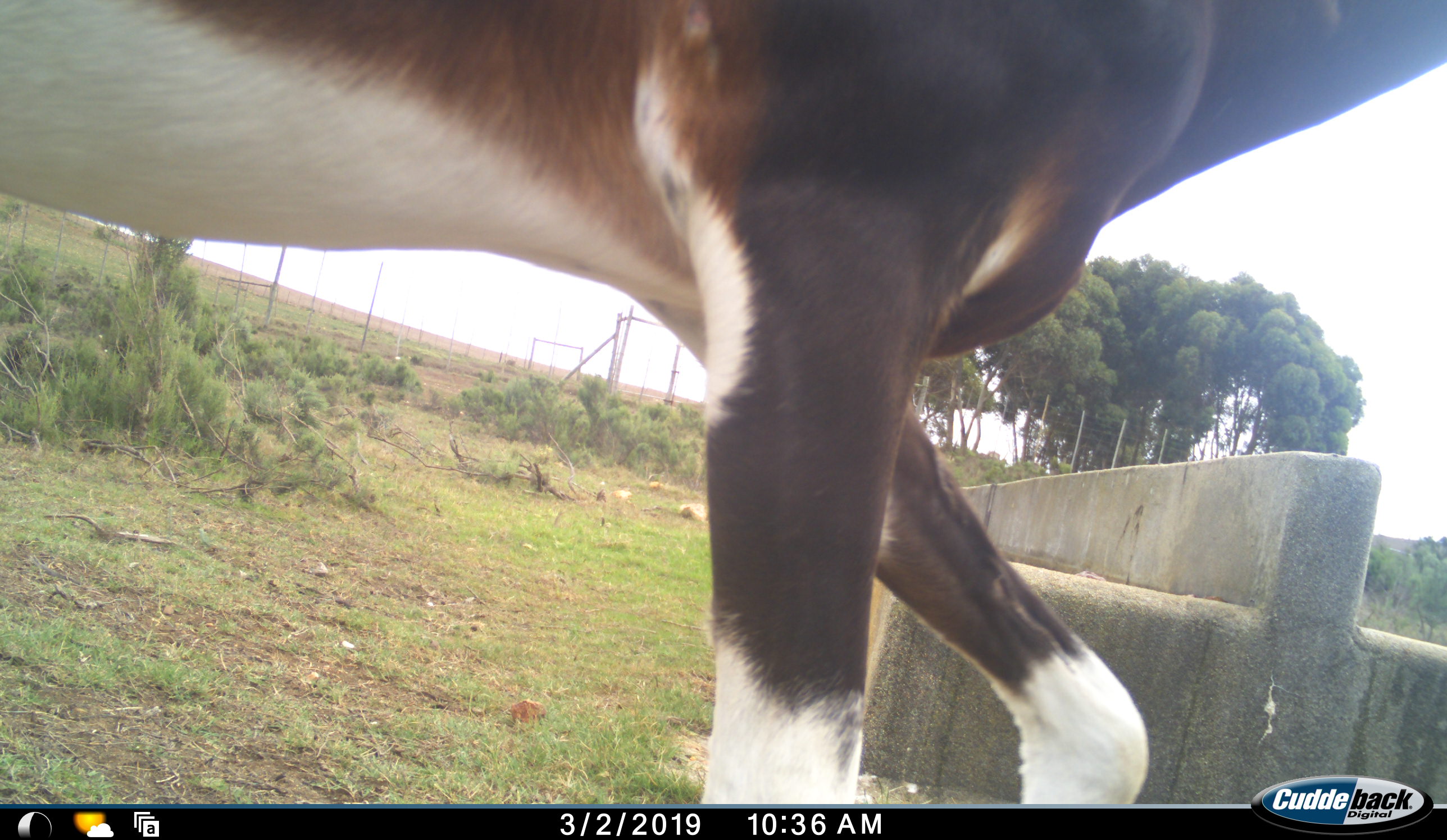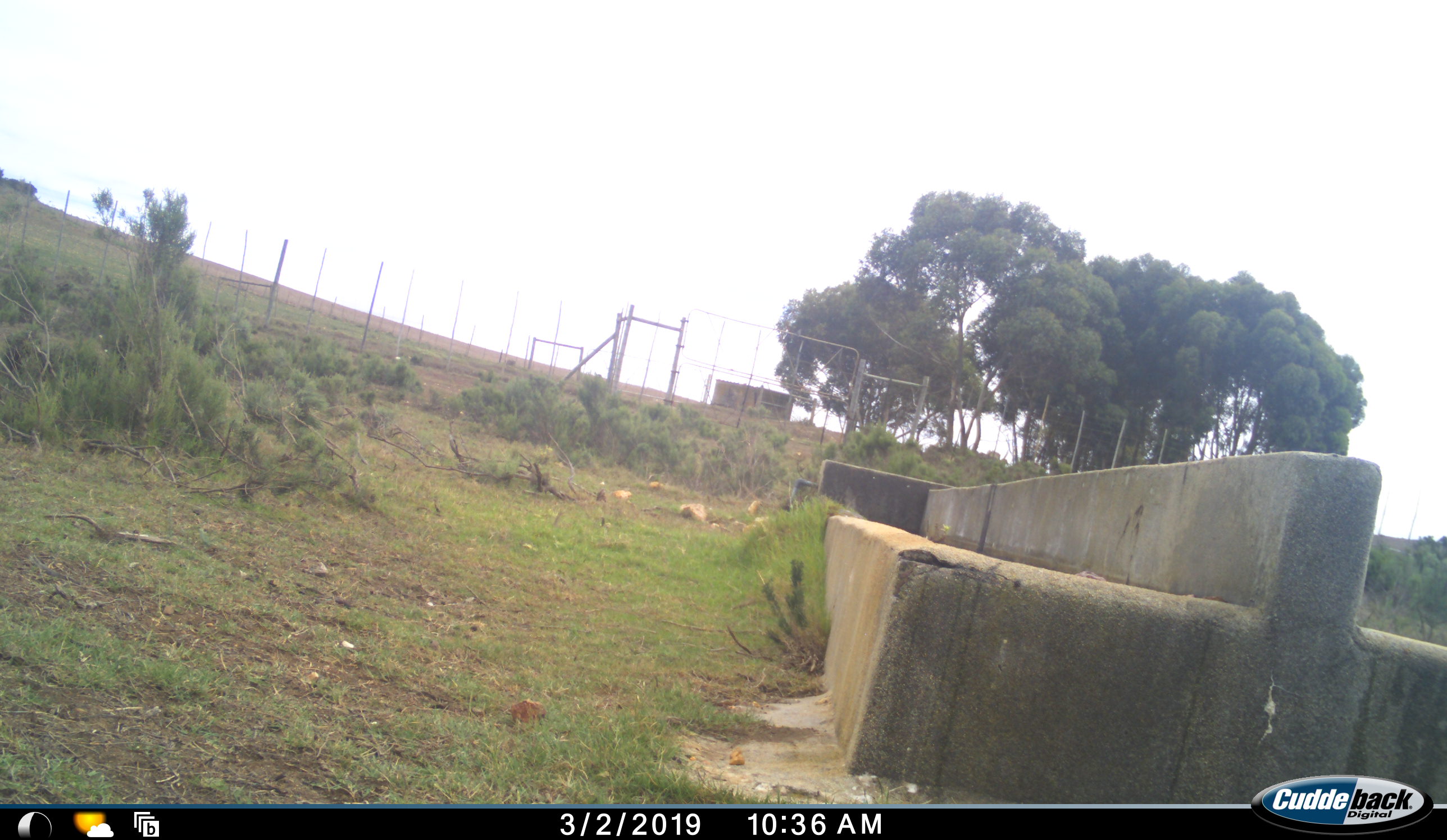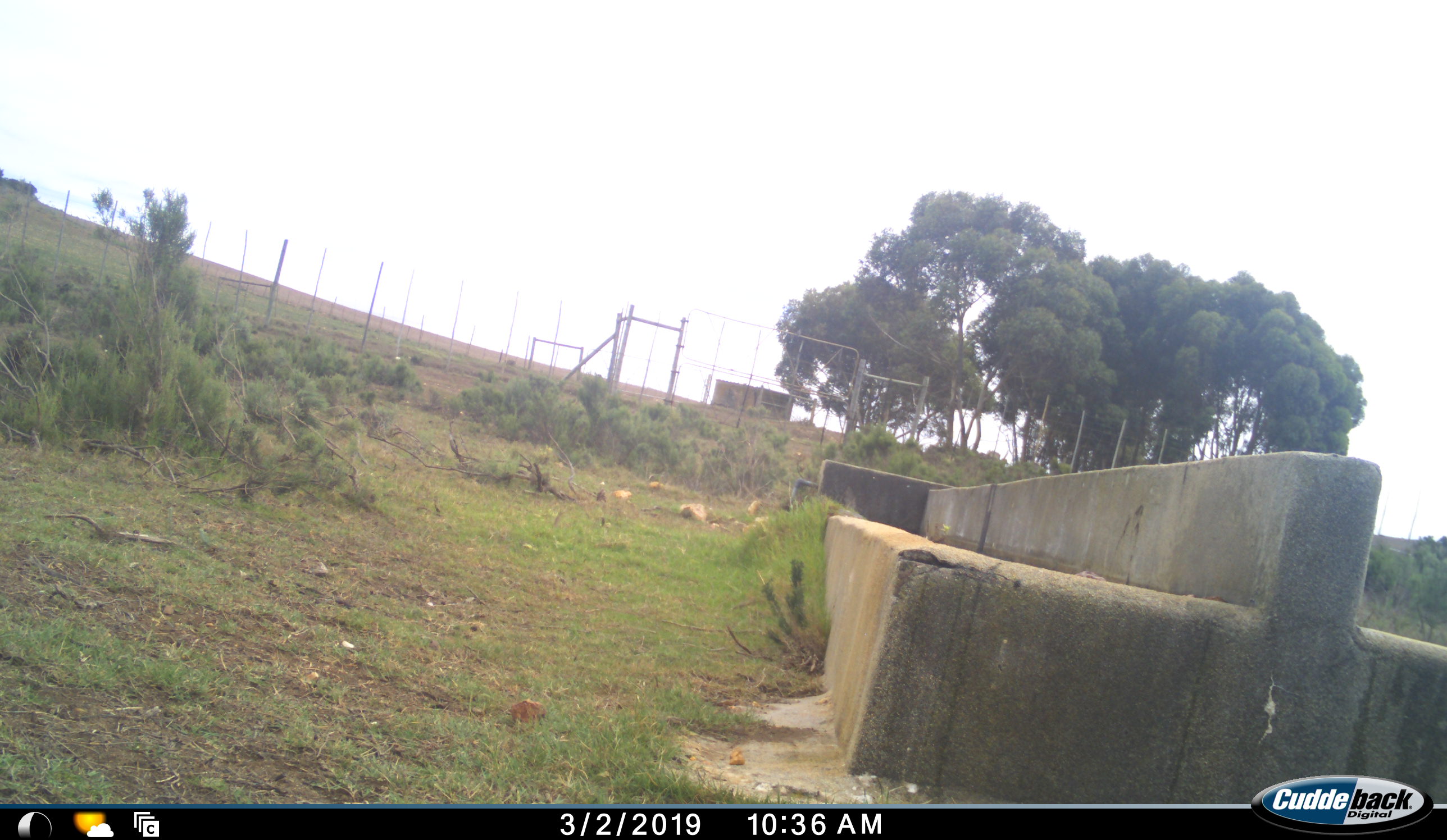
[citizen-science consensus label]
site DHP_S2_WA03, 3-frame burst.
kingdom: Animalia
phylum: Chordata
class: Mammalia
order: Artiodactyla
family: Bovidae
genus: Damaliscus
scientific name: Damaliscus pygargus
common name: bontebok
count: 1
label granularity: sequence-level